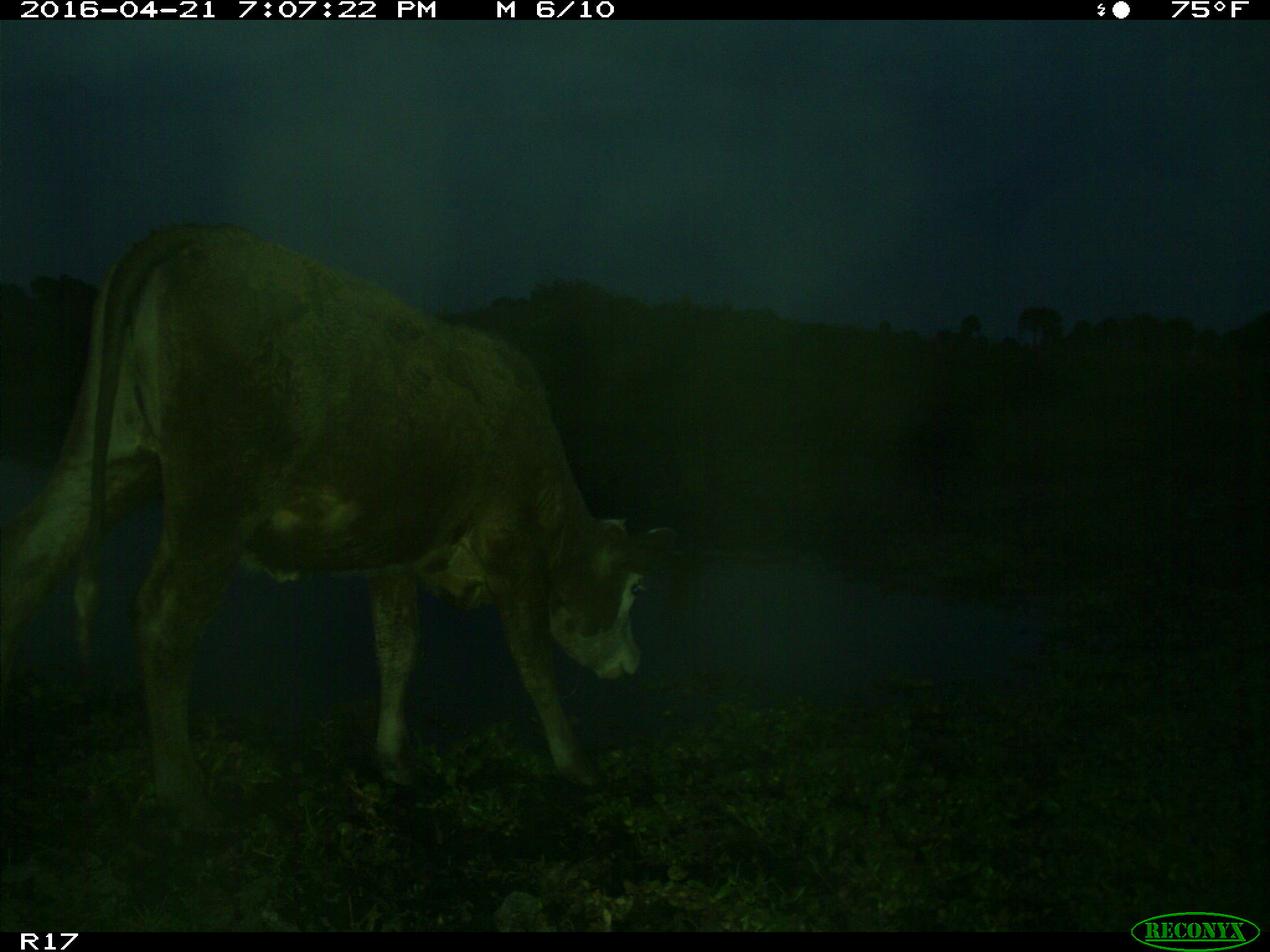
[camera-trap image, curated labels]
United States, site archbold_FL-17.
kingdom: Animalia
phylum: Chordata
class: Mammalia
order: Artiodactyla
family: Bovidae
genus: Bos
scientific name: Bos taurus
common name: domestic cow